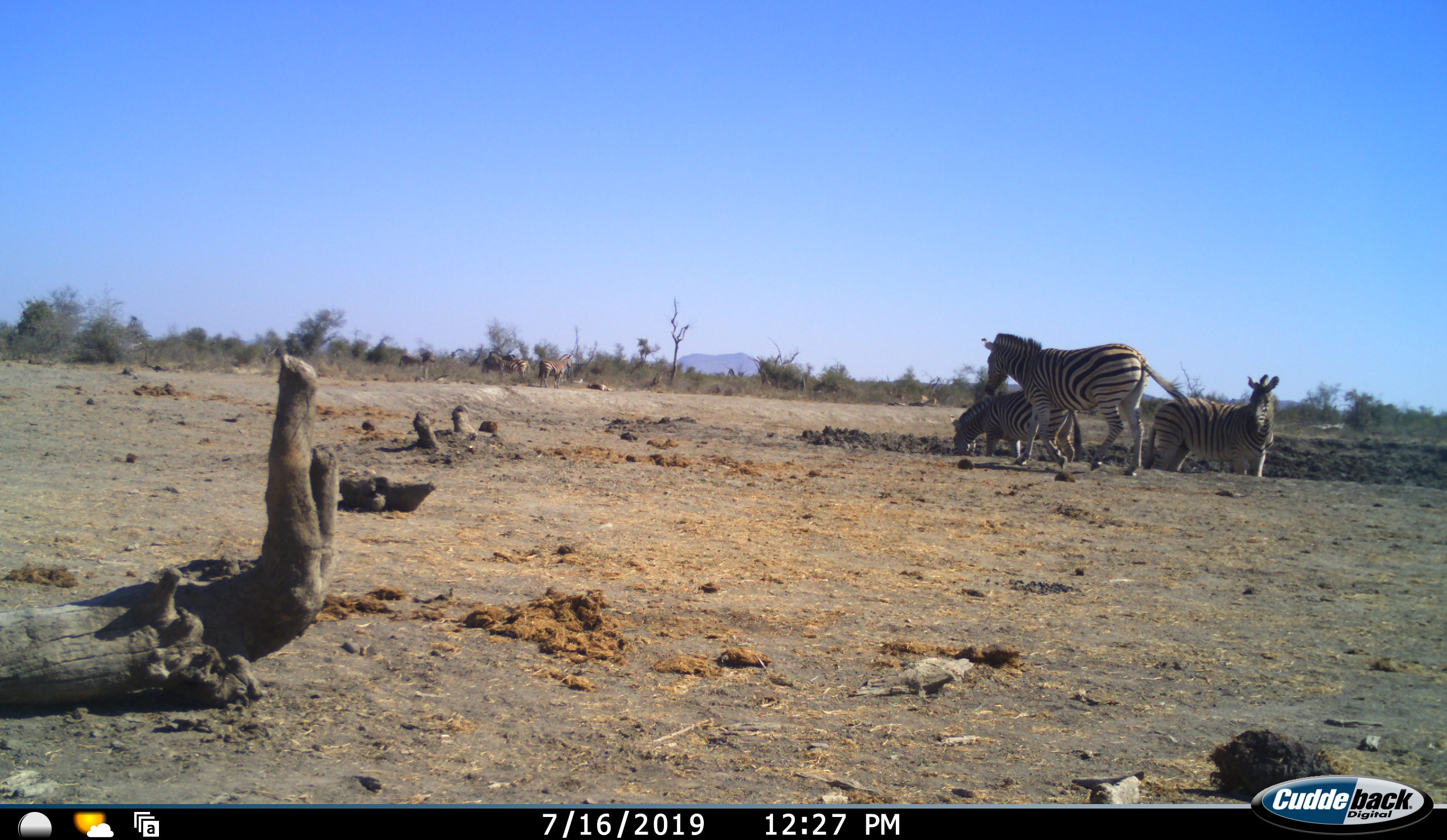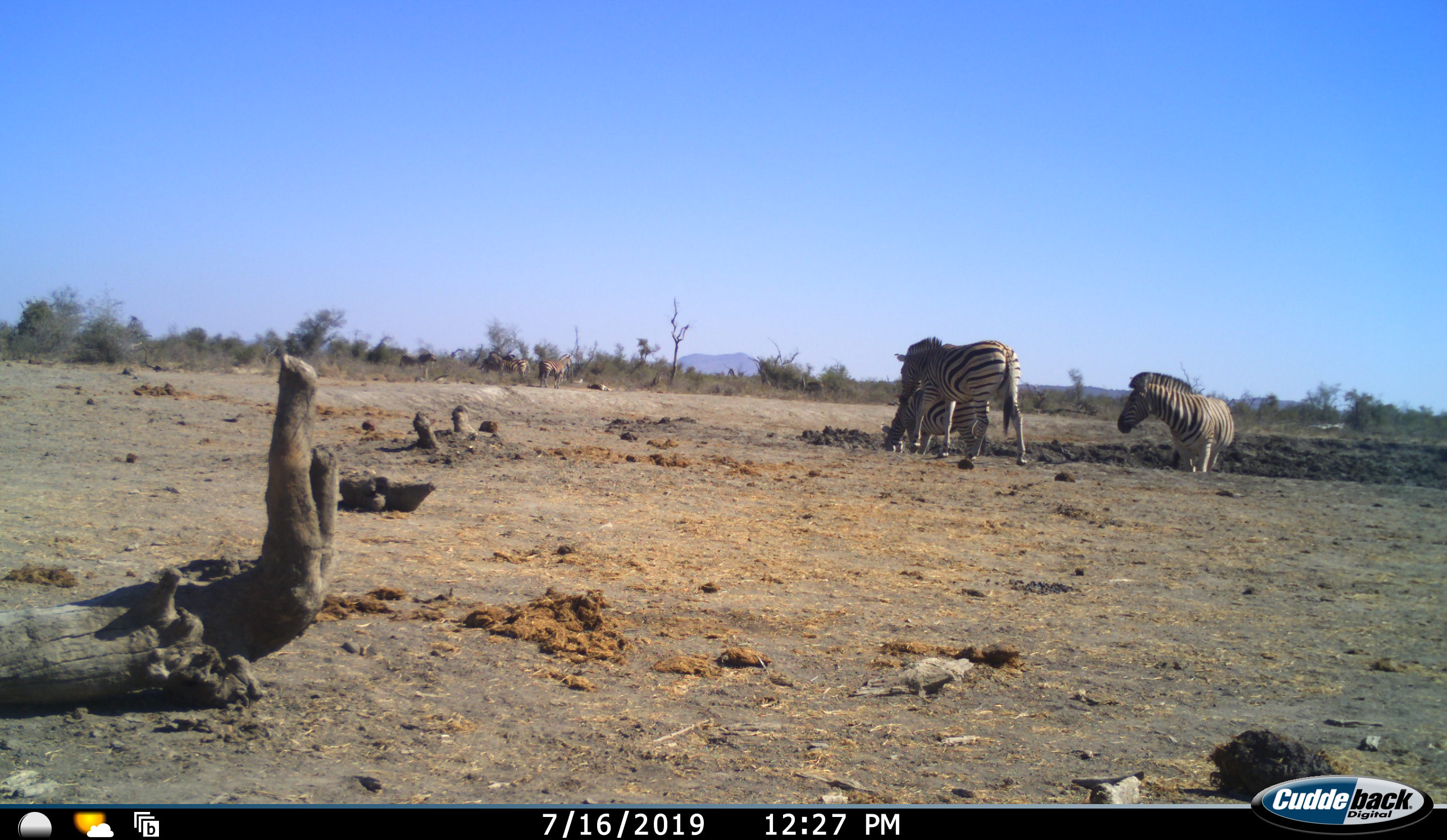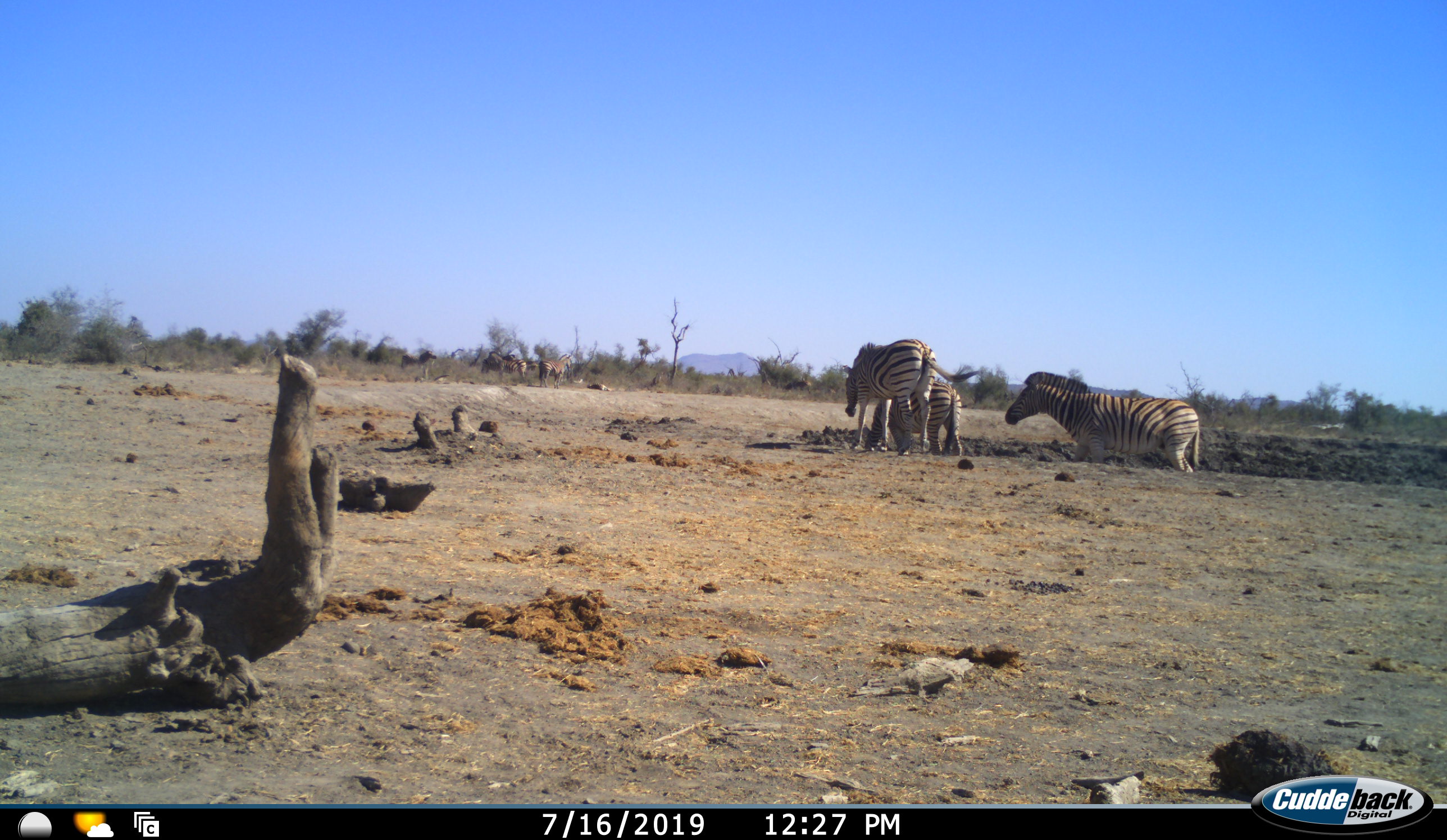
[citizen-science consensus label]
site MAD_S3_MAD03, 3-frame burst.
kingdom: Animalia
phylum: Chordata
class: Mammalia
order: Perissodactyla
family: Equidae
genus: Equus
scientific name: Equus quagga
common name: plains zebra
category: zebraplains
Zebraplains (plains zebra) (Equus quagga), count 3. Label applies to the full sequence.